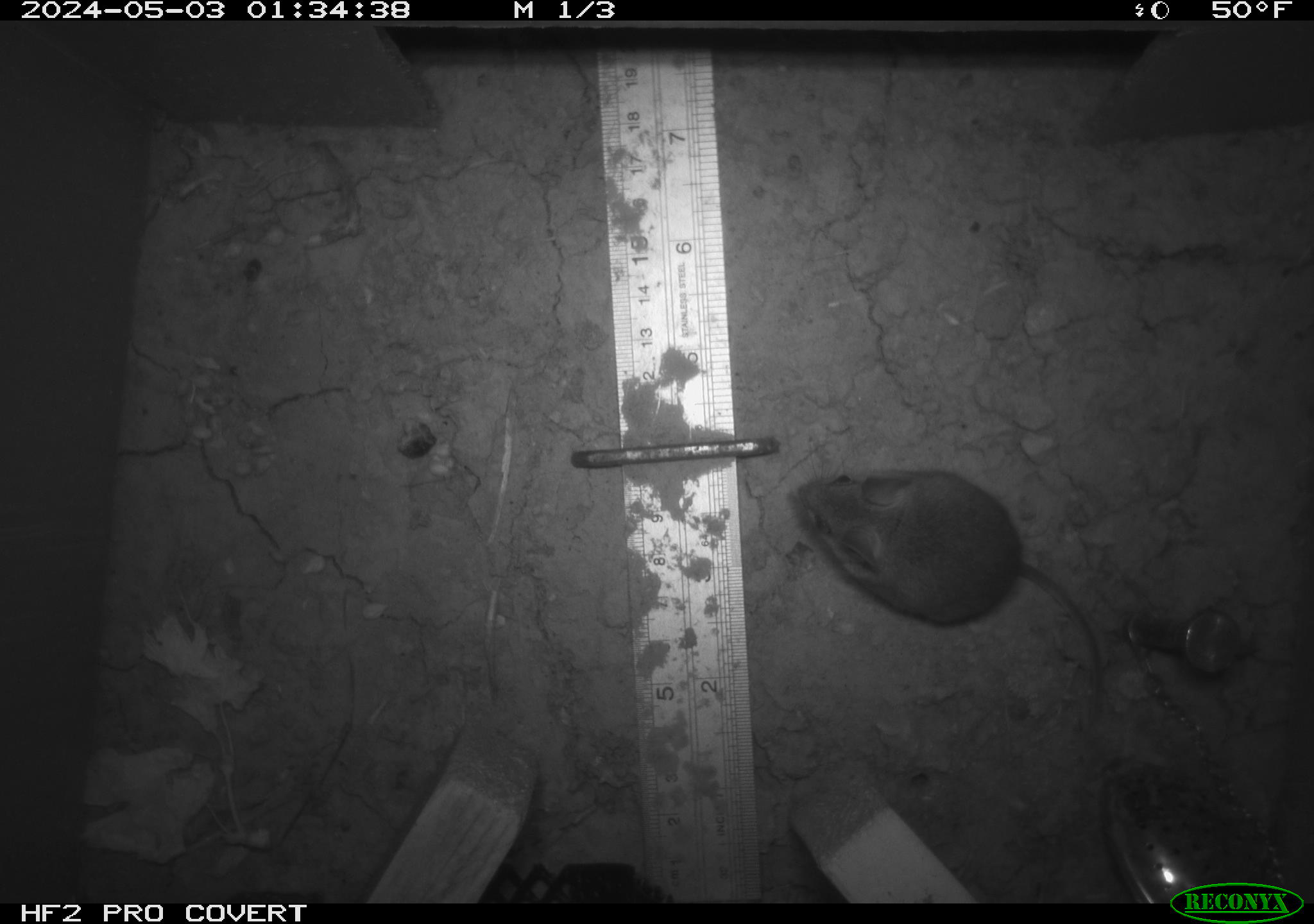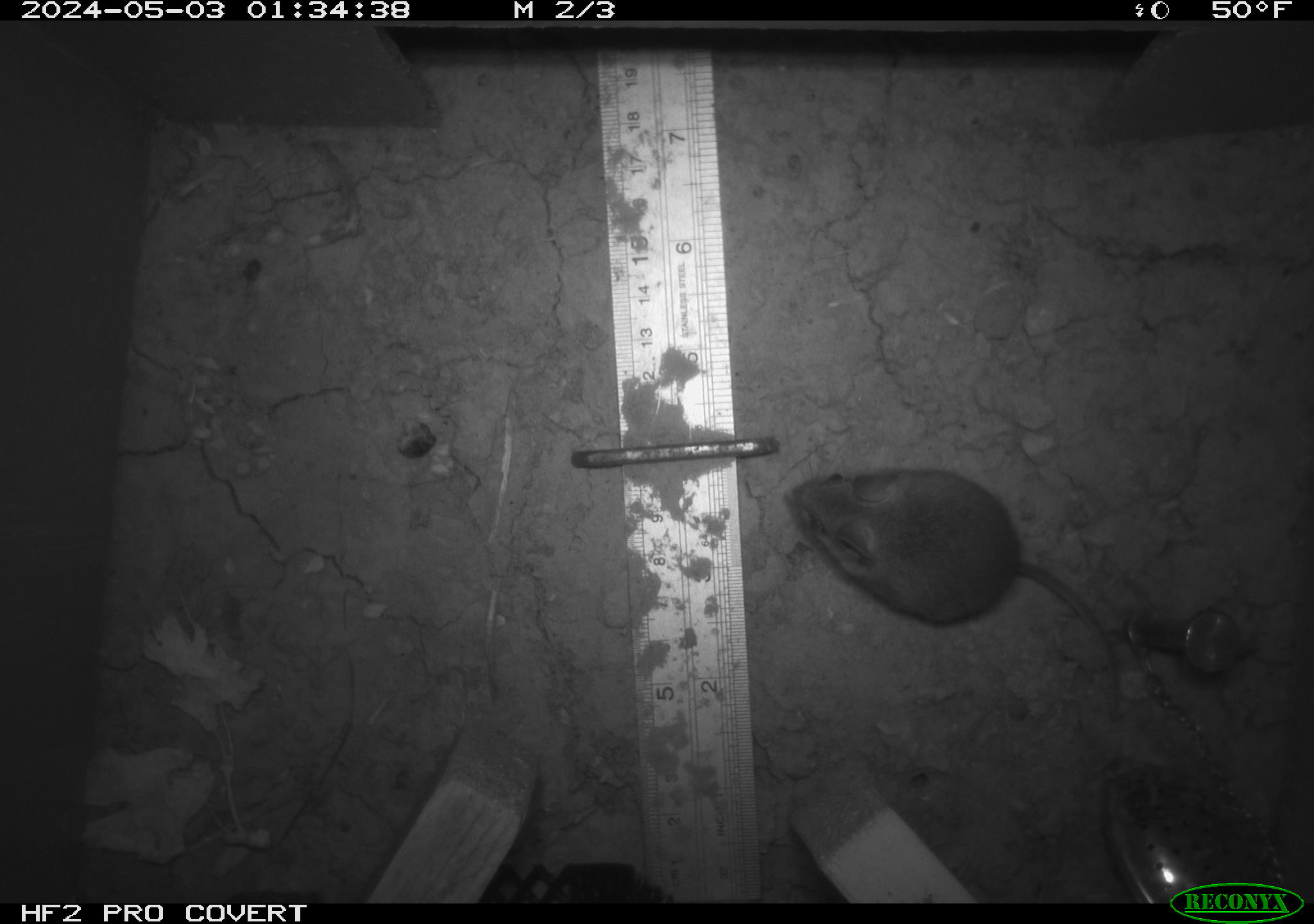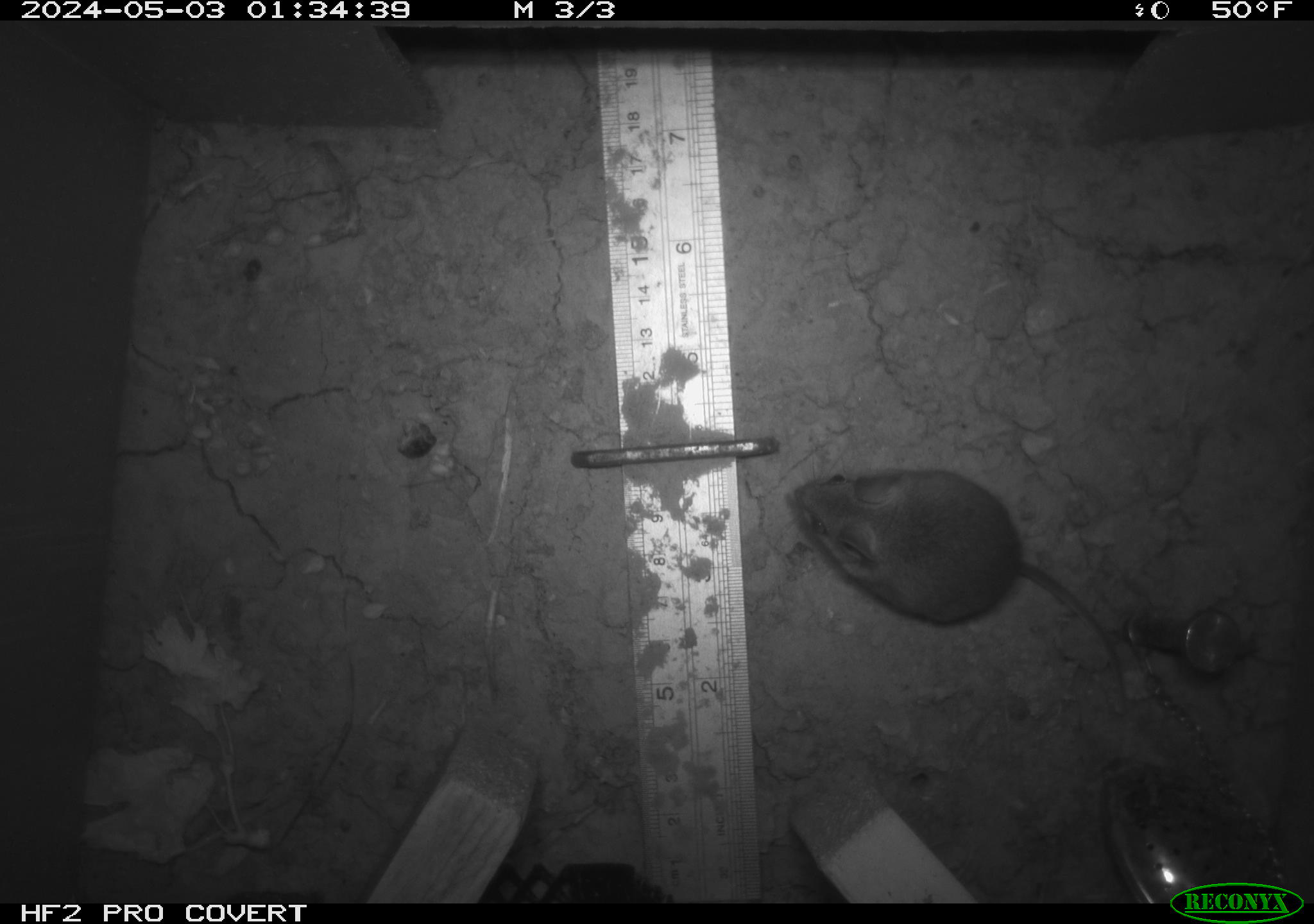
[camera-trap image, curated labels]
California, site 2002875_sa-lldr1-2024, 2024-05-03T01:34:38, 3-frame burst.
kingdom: Animalia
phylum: Chordata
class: Mammalia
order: Rodentia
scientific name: Rodentia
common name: mouse species